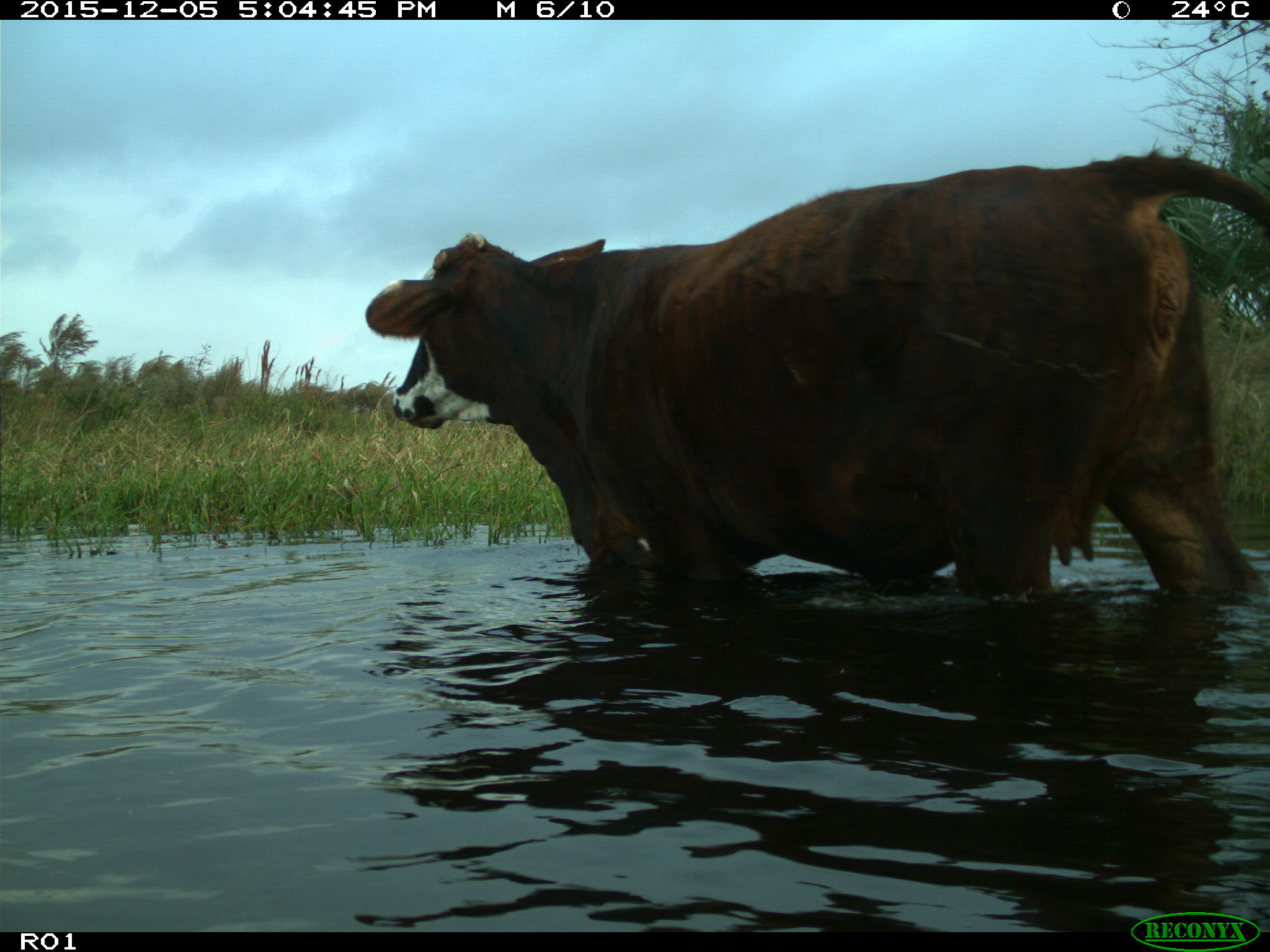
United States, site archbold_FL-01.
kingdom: Animalia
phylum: Chordata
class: Mammalia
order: Artiodactyla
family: Bovidae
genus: Bos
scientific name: Bos taurus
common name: domestic cow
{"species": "Bos taurus (domestic cow)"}